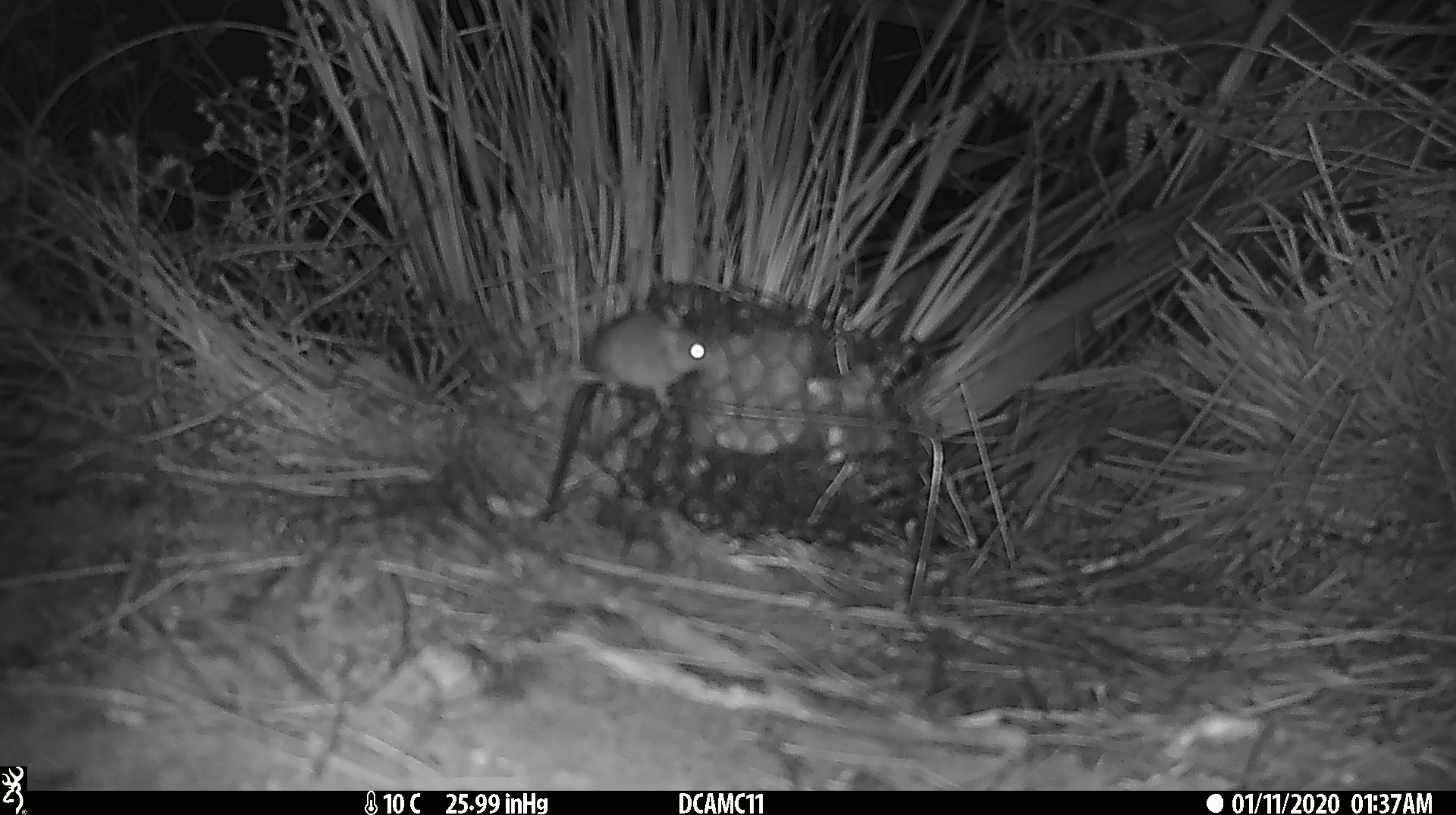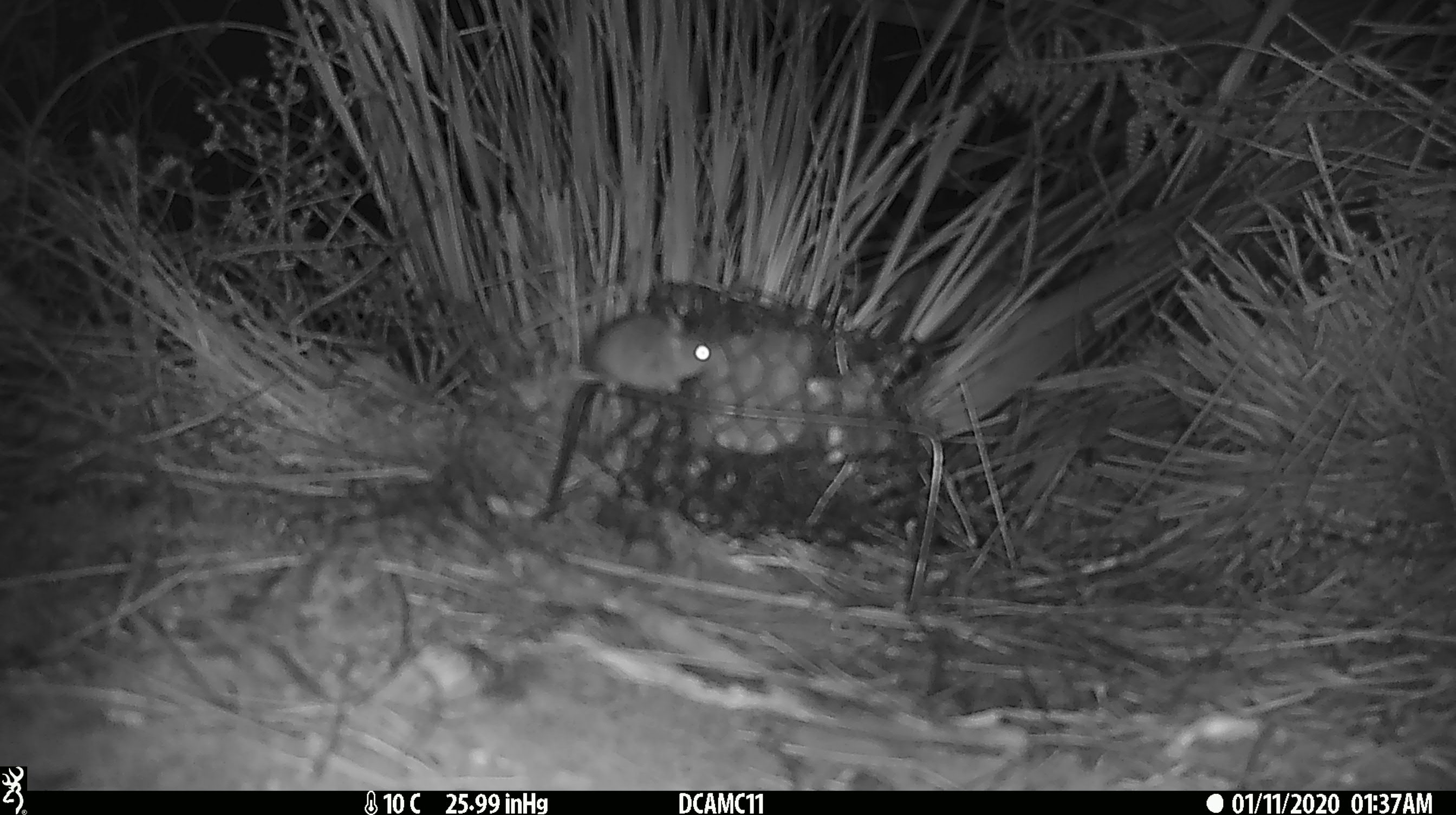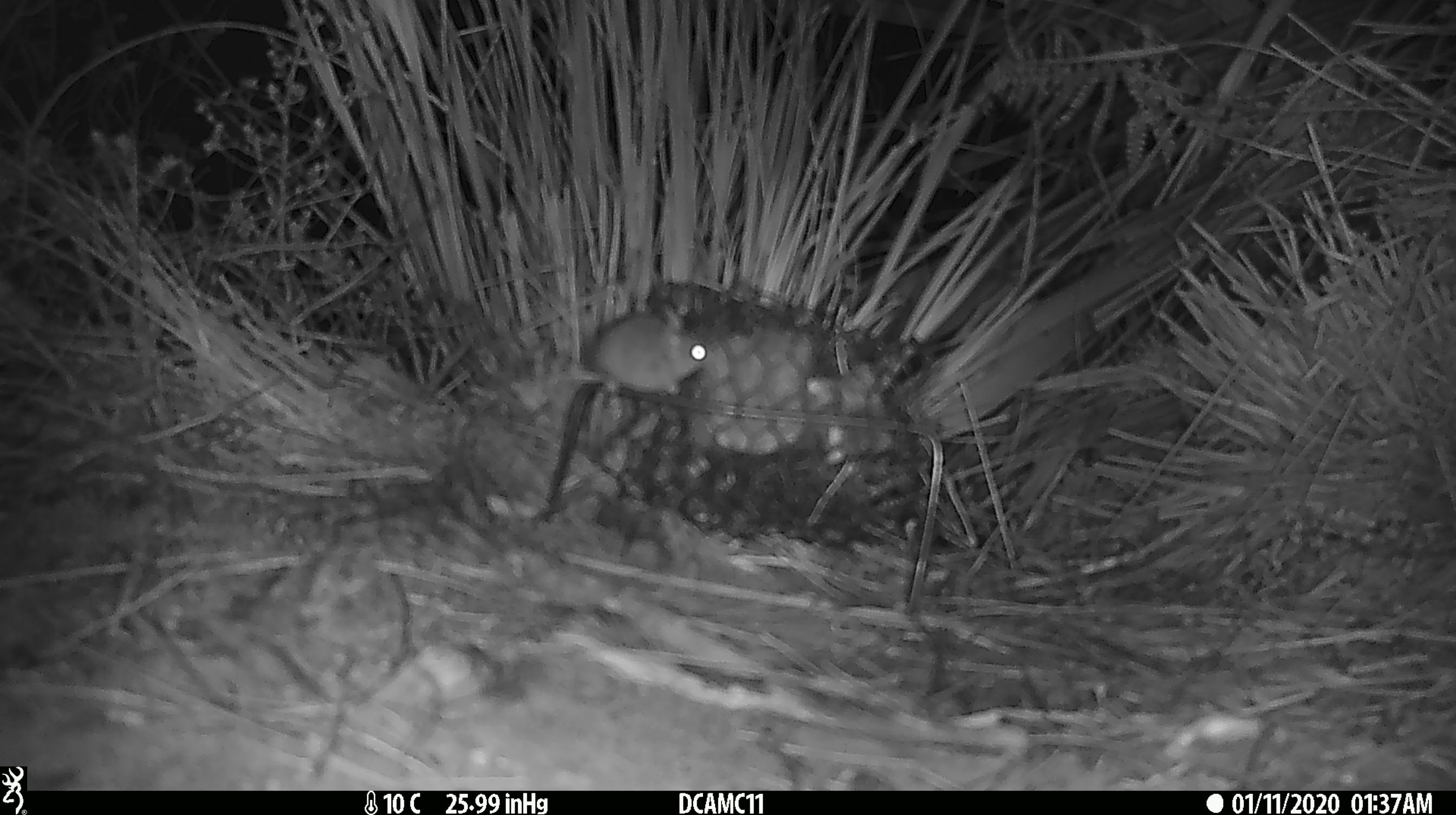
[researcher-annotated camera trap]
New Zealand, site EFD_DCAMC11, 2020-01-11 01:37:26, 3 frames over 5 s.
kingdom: Animalia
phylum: Chordata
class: Mammalia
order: Rodentia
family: Muridae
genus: Mus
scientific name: Mus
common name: mouse